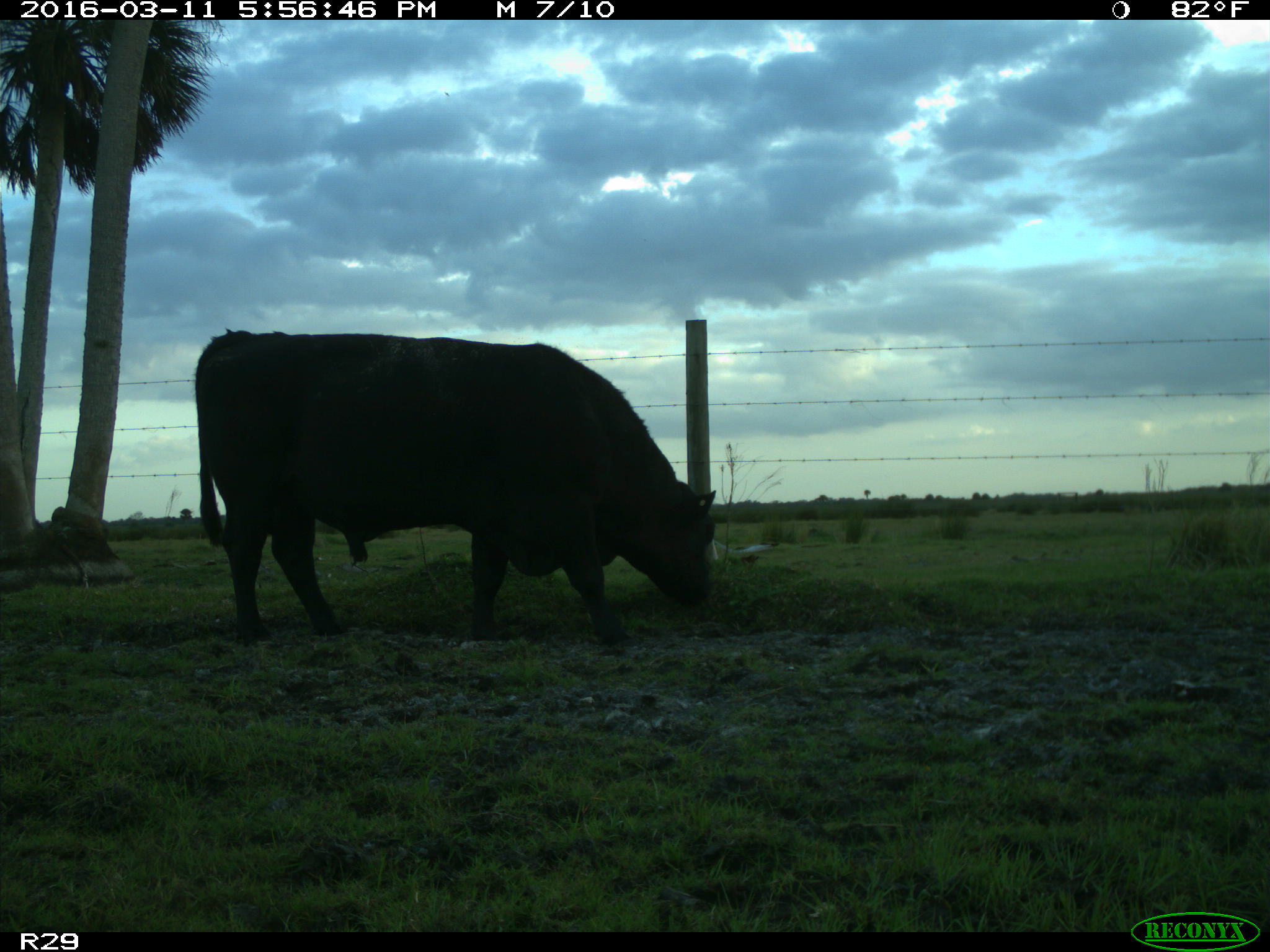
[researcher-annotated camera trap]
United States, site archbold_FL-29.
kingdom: Animalia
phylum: Chordata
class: Mammalia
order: Artiodactyla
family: Bovidae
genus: Bos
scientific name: Bos taurus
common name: domestic cow